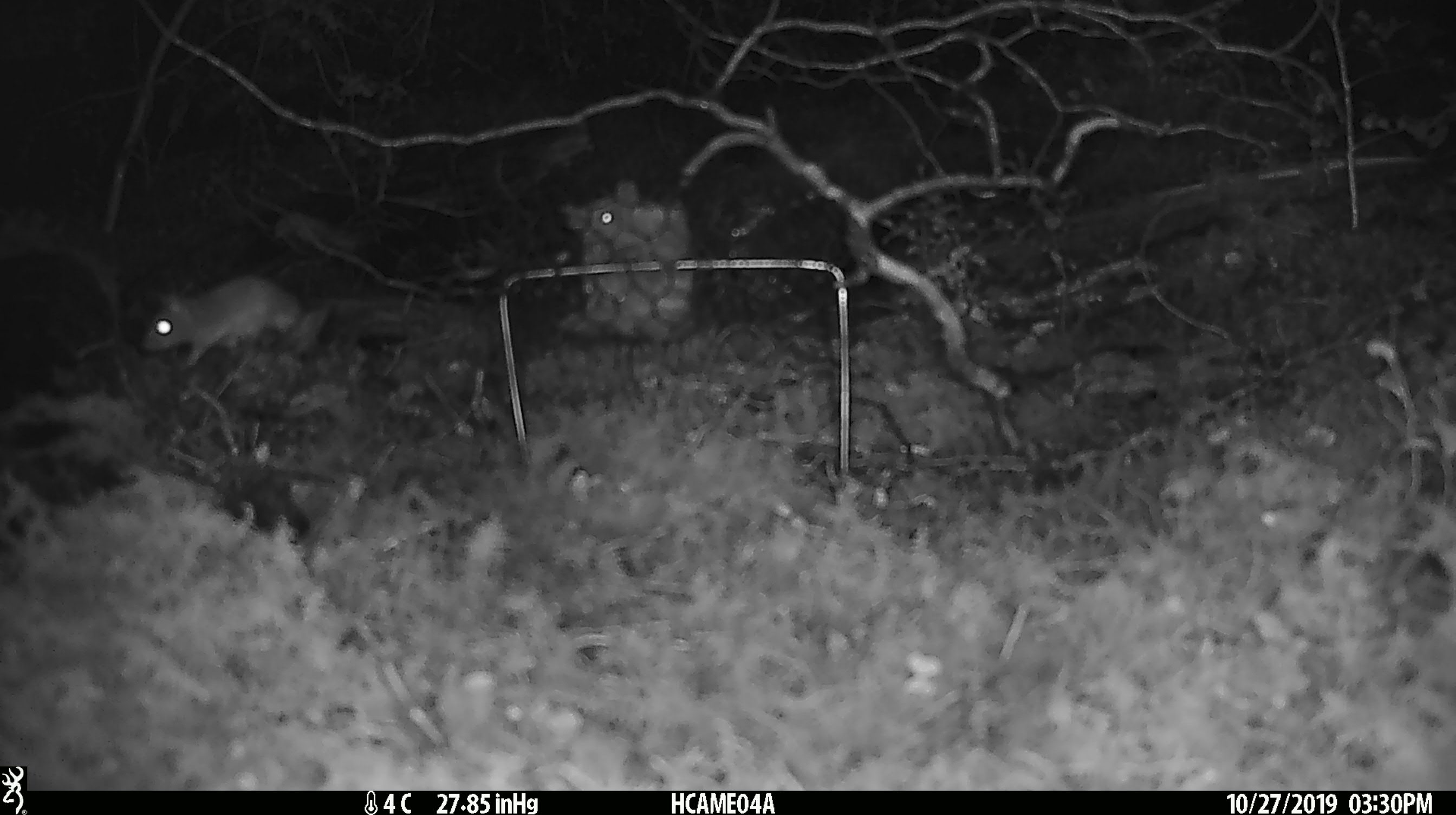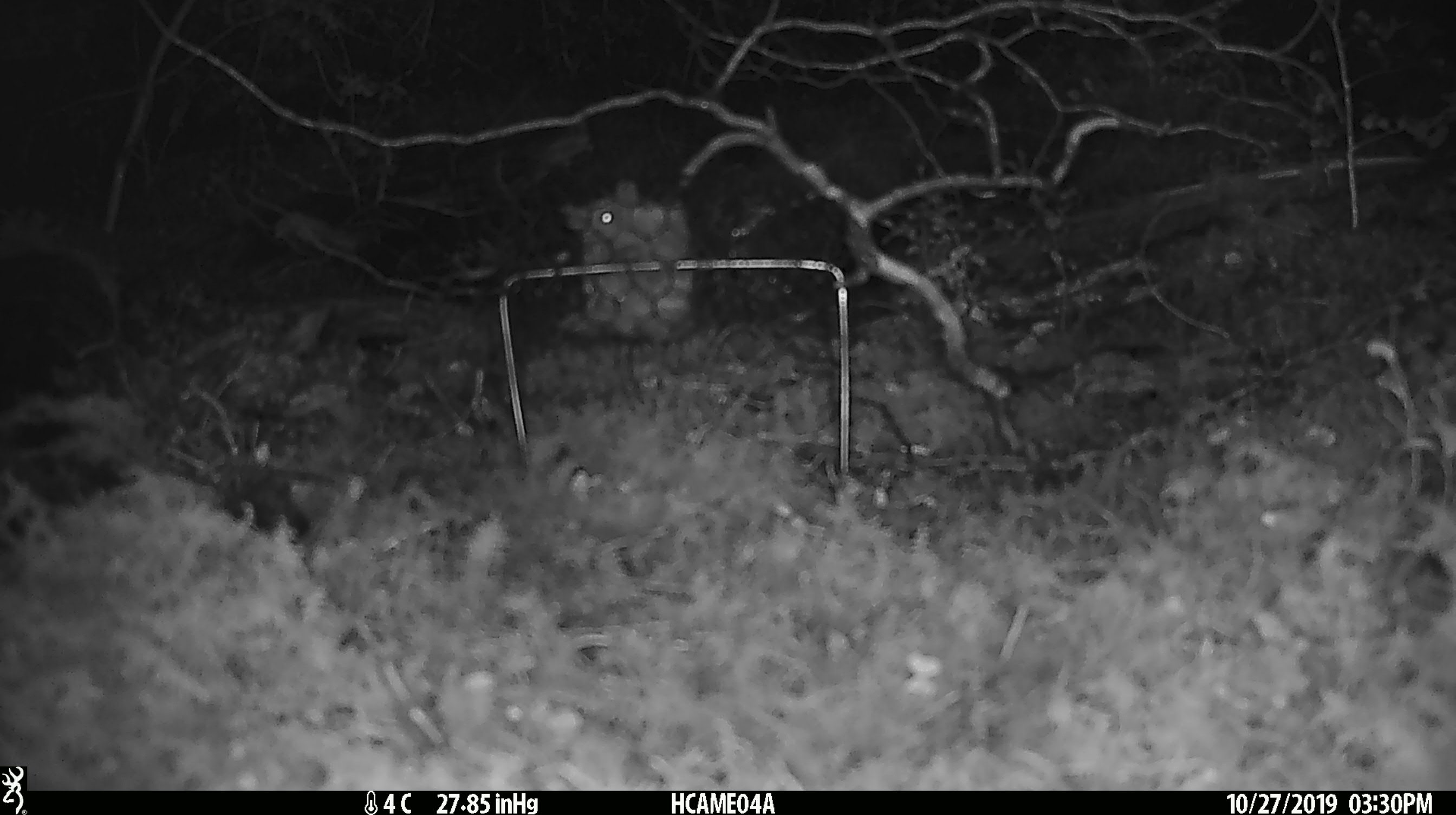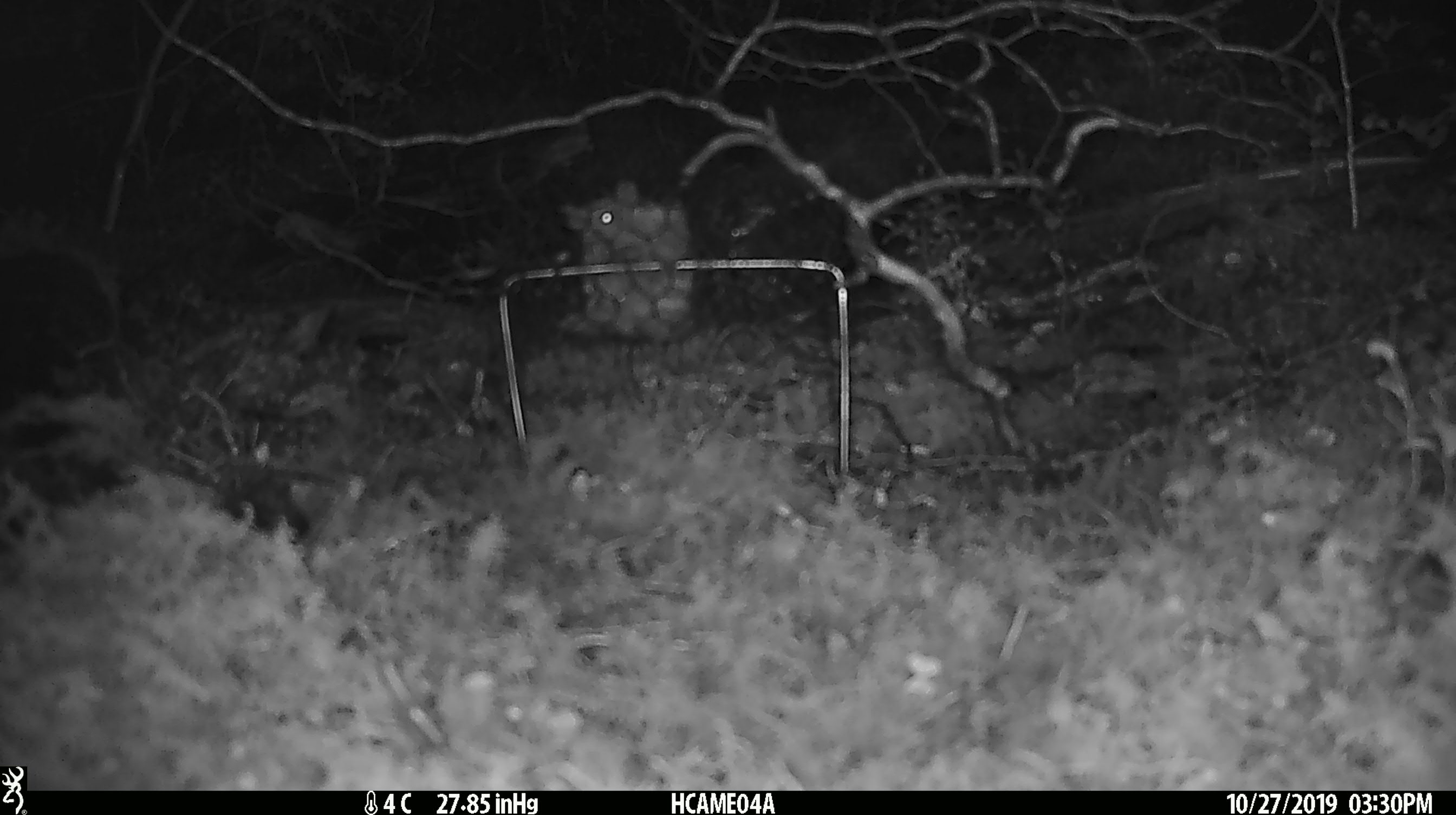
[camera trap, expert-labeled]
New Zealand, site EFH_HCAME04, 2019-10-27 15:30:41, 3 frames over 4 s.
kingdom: Animalia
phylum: Chordata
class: Mammalia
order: Rodentia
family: Muridae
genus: Mus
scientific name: Mus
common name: mouse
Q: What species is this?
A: Mouse (Mus).